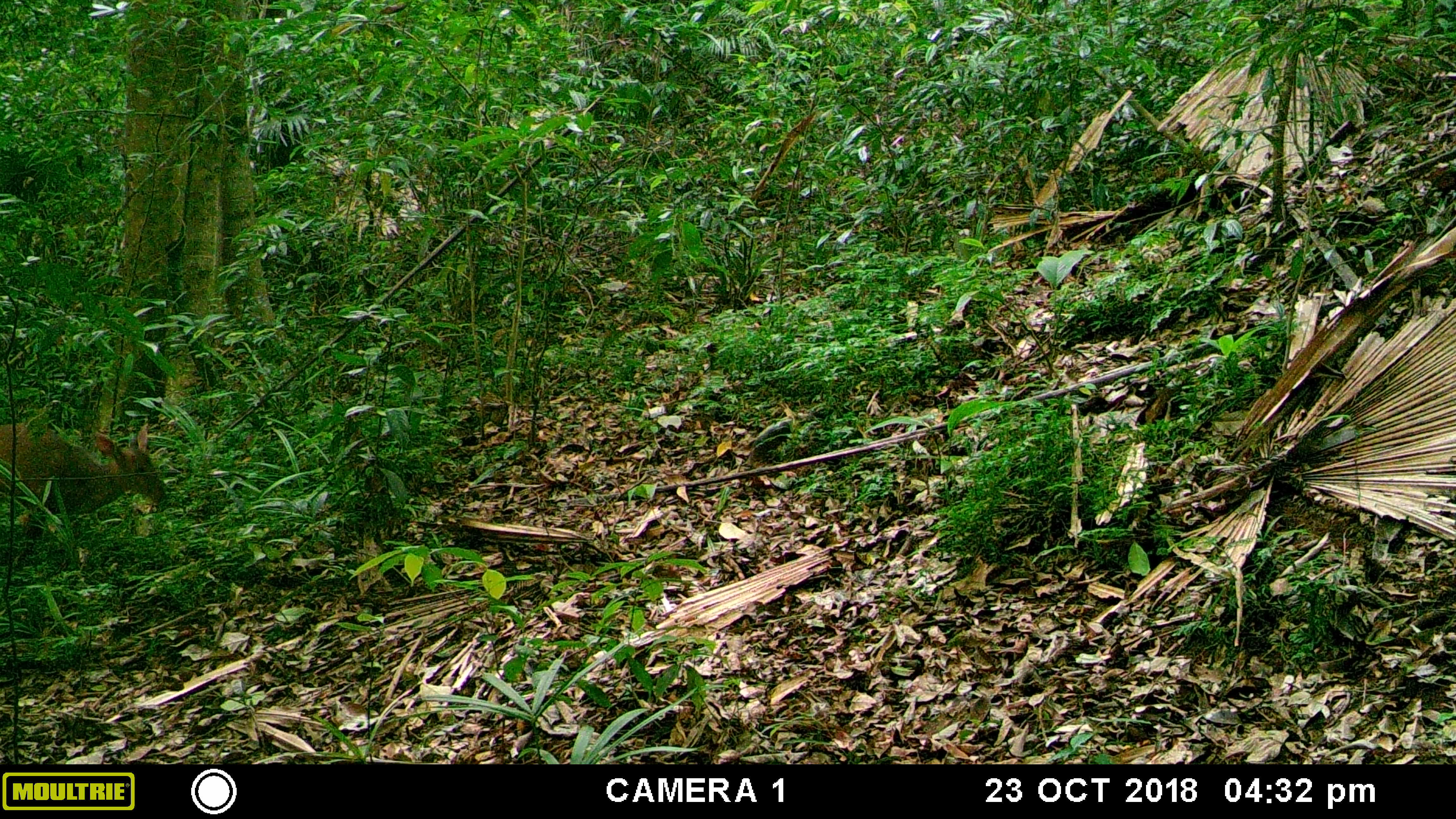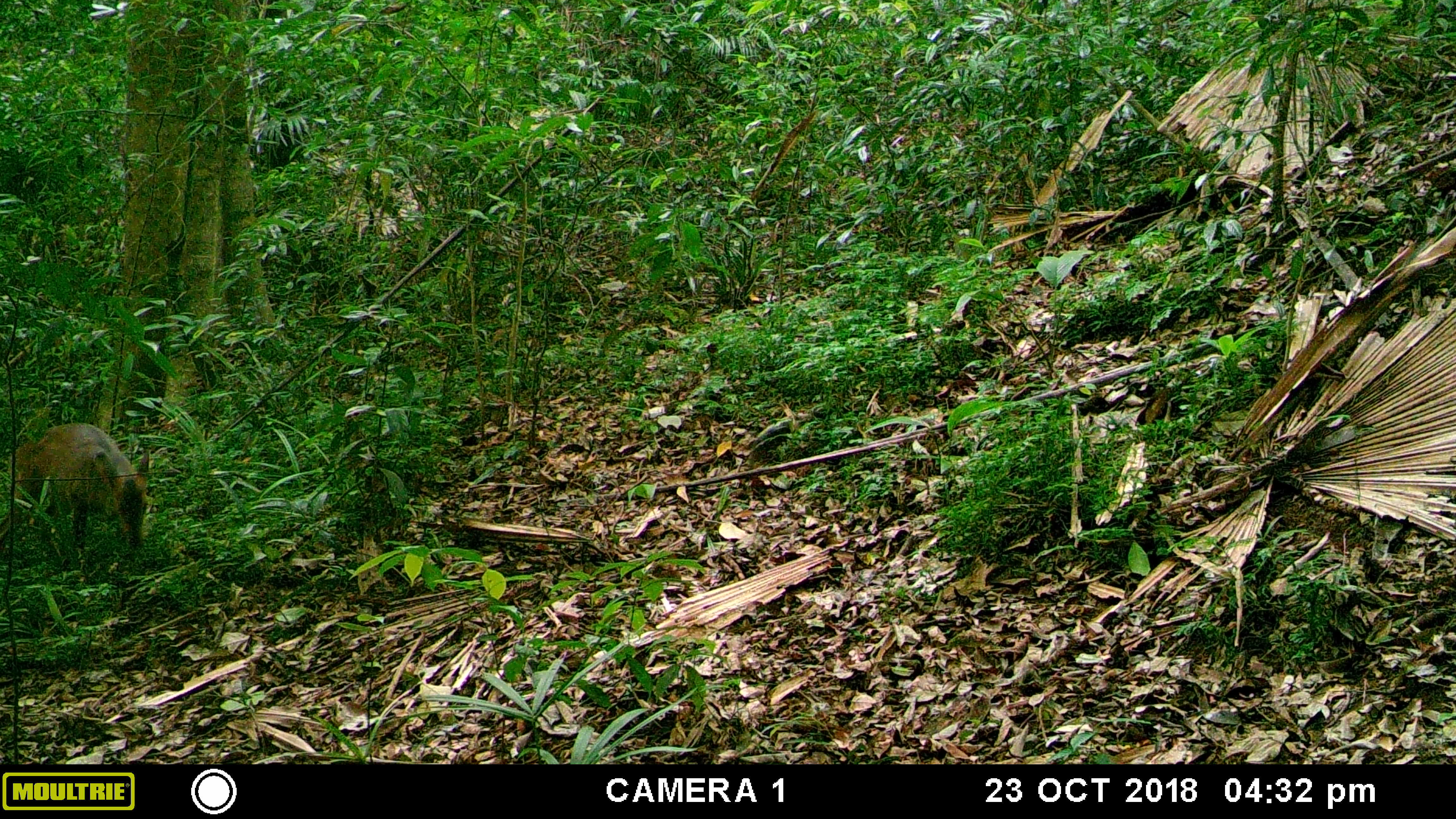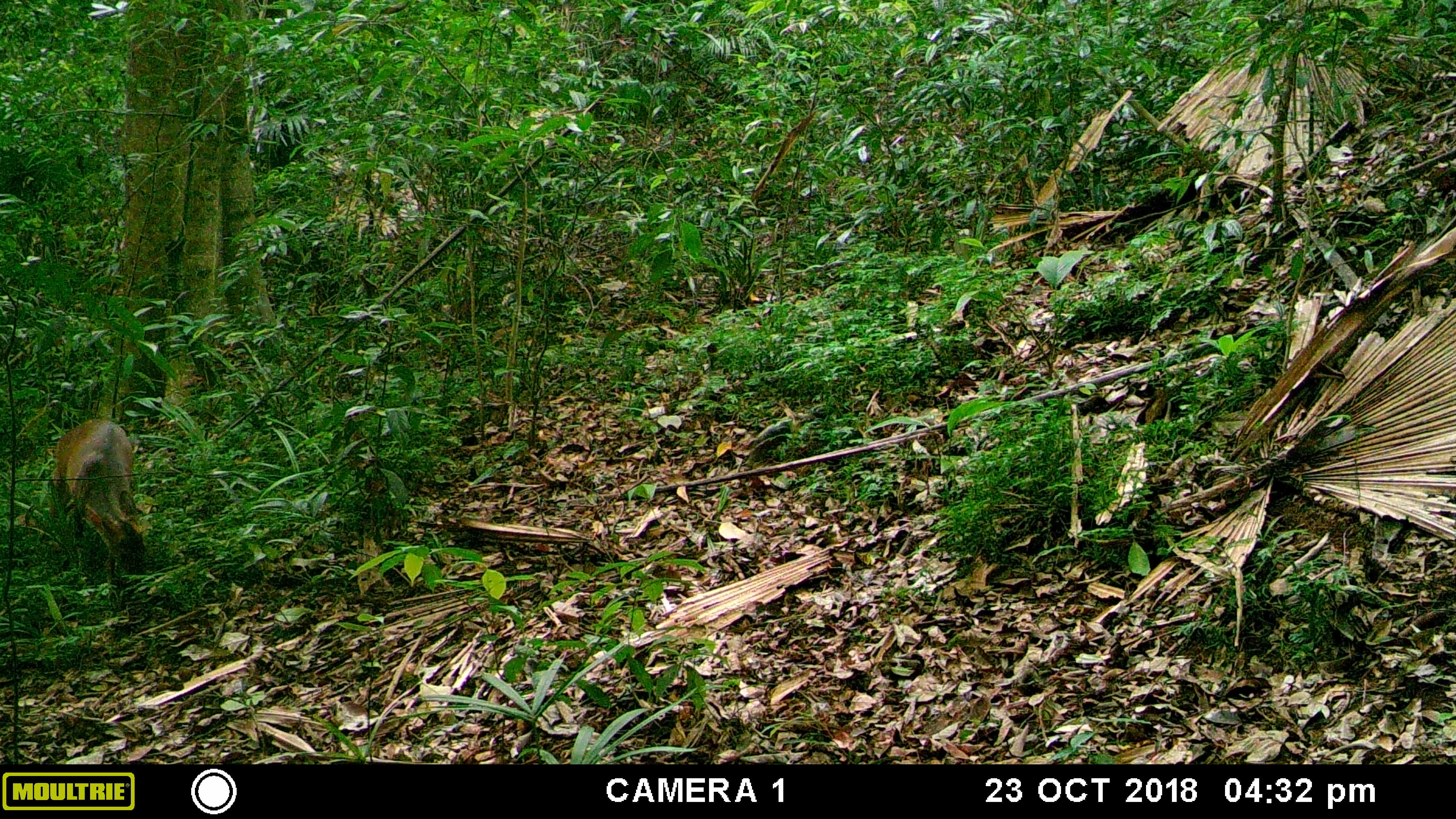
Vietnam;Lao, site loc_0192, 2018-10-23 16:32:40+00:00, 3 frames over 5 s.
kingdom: Animalia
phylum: Chordata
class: Mammalia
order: Artiodactyla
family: Cervidae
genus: Muntiacus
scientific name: Muntiacus vuquangensis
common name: large-antlered muntjac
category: large antlered muntjac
Large antlered muntjac (large-antlered muntjac) (Muntiacus vuquangensis). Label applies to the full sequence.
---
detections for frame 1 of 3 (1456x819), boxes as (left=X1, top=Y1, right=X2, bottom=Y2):
large antlered muntjac: (left=0, top=421, right=164, bottom=571)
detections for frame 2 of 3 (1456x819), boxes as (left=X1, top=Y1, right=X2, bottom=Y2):
large antlered muntjac: (left=0, top=421, right=148, bottom=572)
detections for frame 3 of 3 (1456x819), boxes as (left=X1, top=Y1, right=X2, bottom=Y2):
large antlered muntjac: (left=47, top=417, right=148, bottom=603)